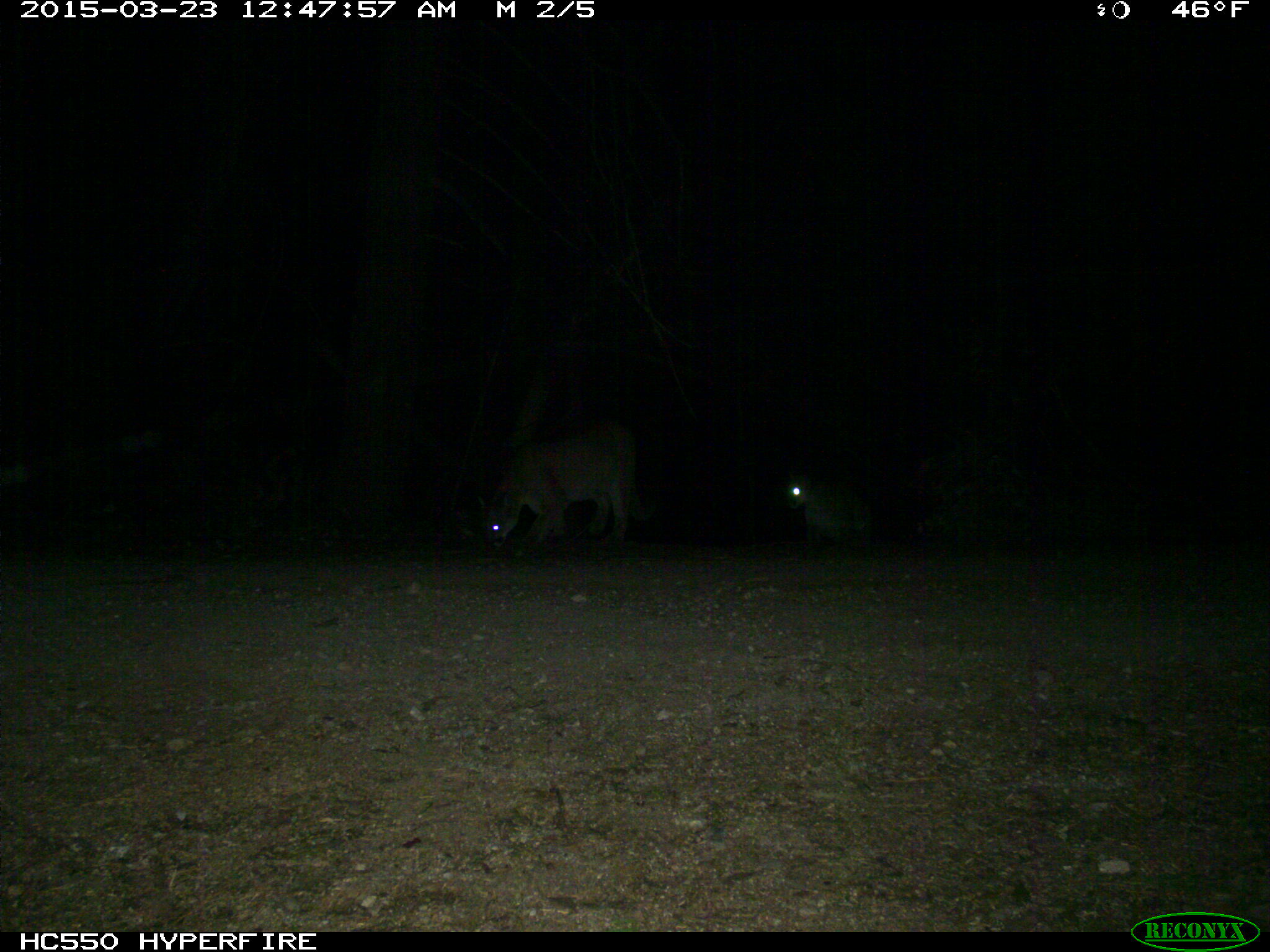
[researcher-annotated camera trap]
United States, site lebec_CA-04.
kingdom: Animalia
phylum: Chordata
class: Mammalia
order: Carnivora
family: Felidae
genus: Puma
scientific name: Puma concolor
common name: mountain lion